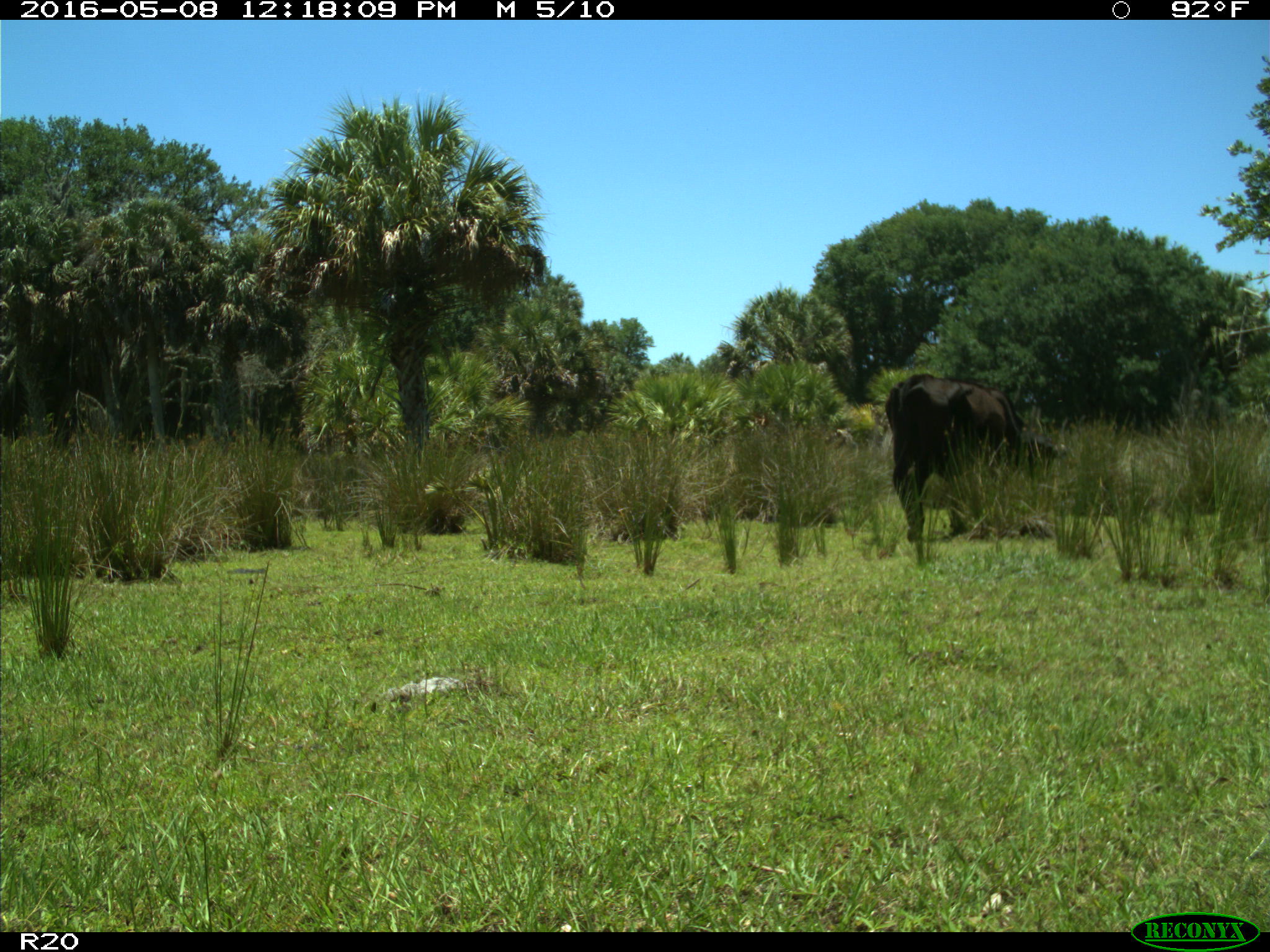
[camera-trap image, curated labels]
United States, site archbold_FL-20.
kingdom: Animalia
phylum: Chordata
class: Mammalia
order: Artiodactyla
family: Bovidae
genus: Bos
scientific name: Bos taurus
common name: domestic cow